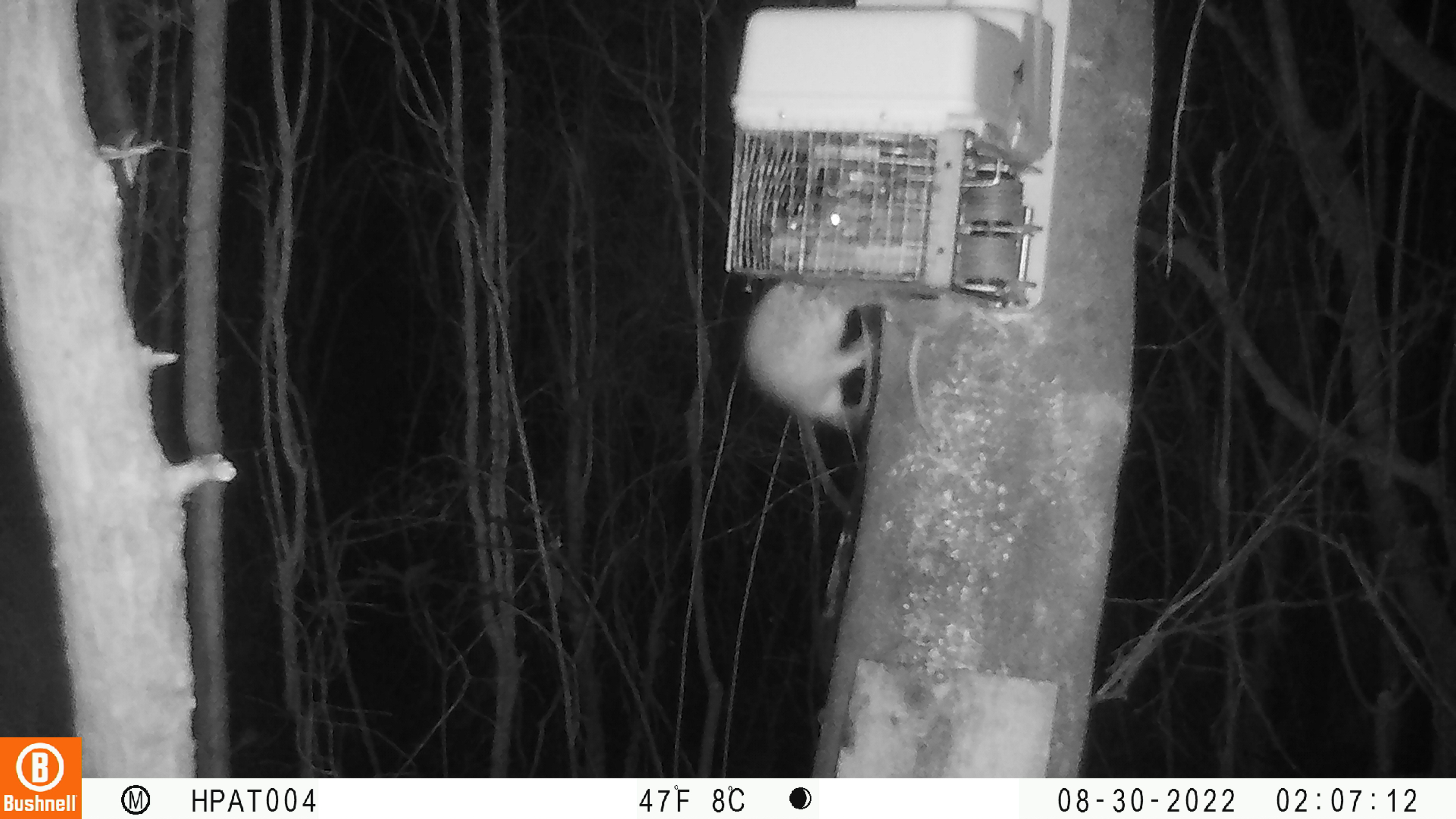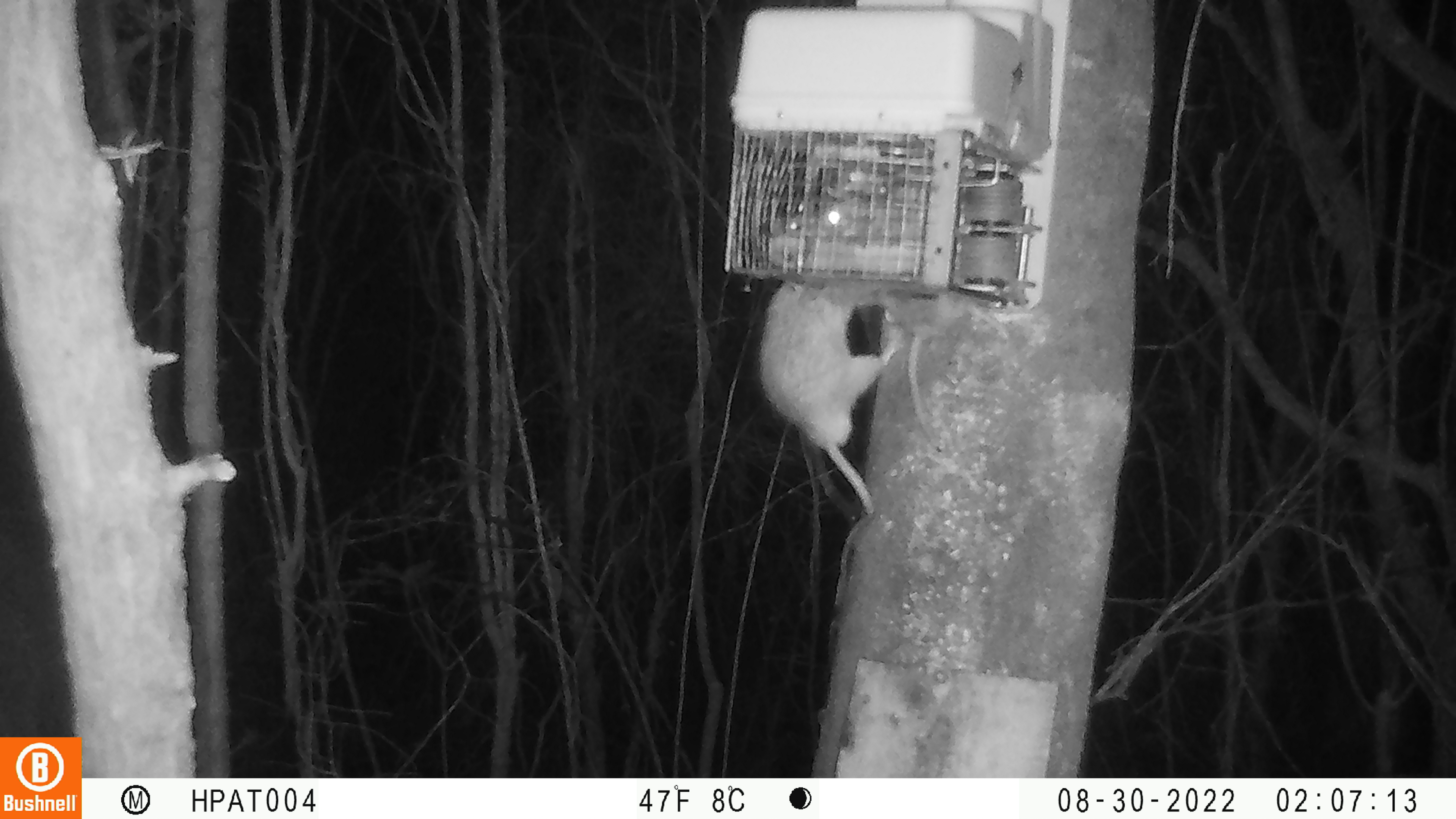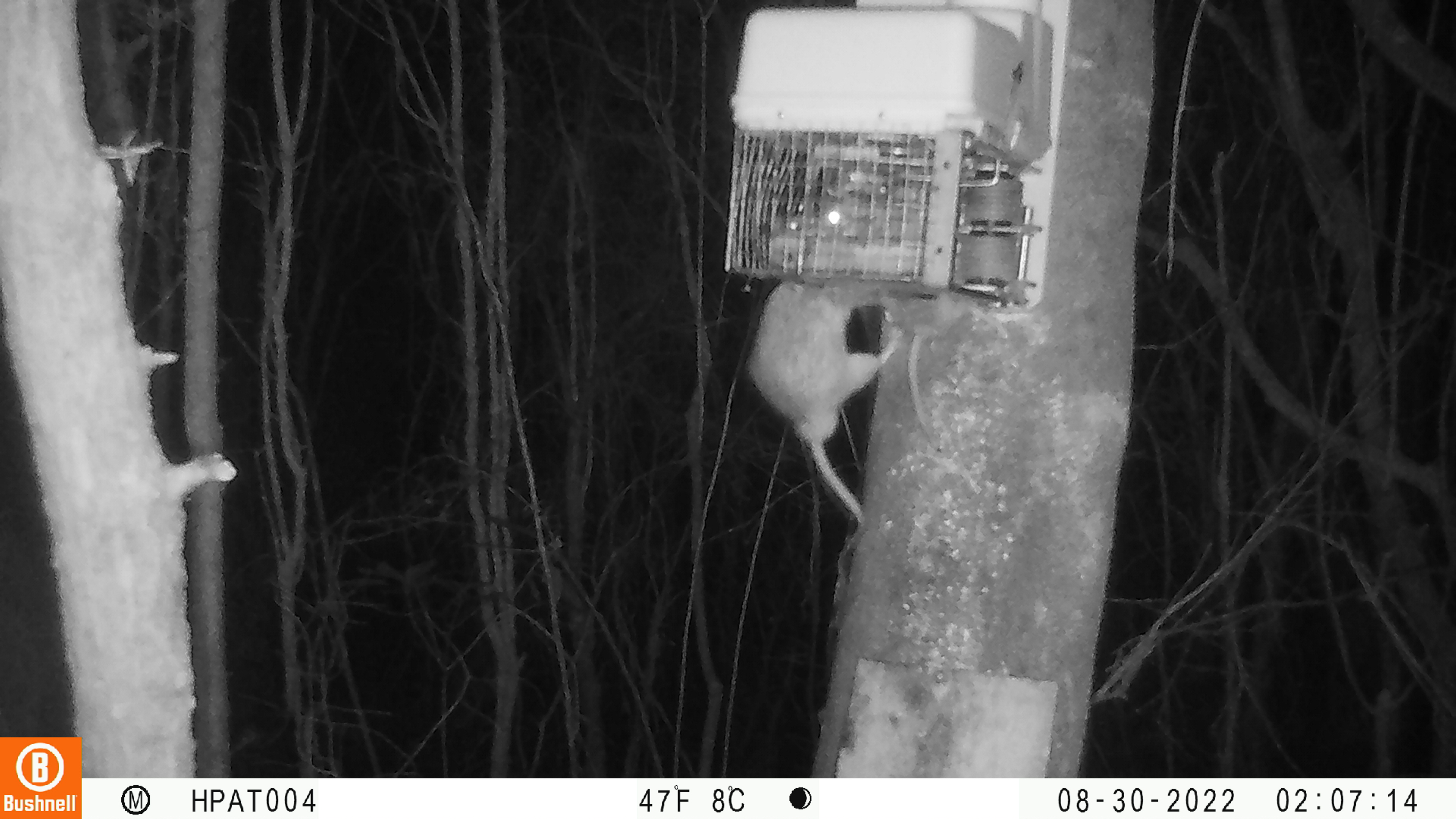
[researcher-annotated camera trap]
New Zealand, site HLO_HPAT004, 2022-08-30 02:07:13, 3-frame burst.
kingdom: Animalia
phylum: Chordata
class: Mammalia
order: Rodentia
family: Muridae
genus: Rattus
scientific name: Rattus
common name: rat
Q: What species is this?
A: Rat (Rattus).